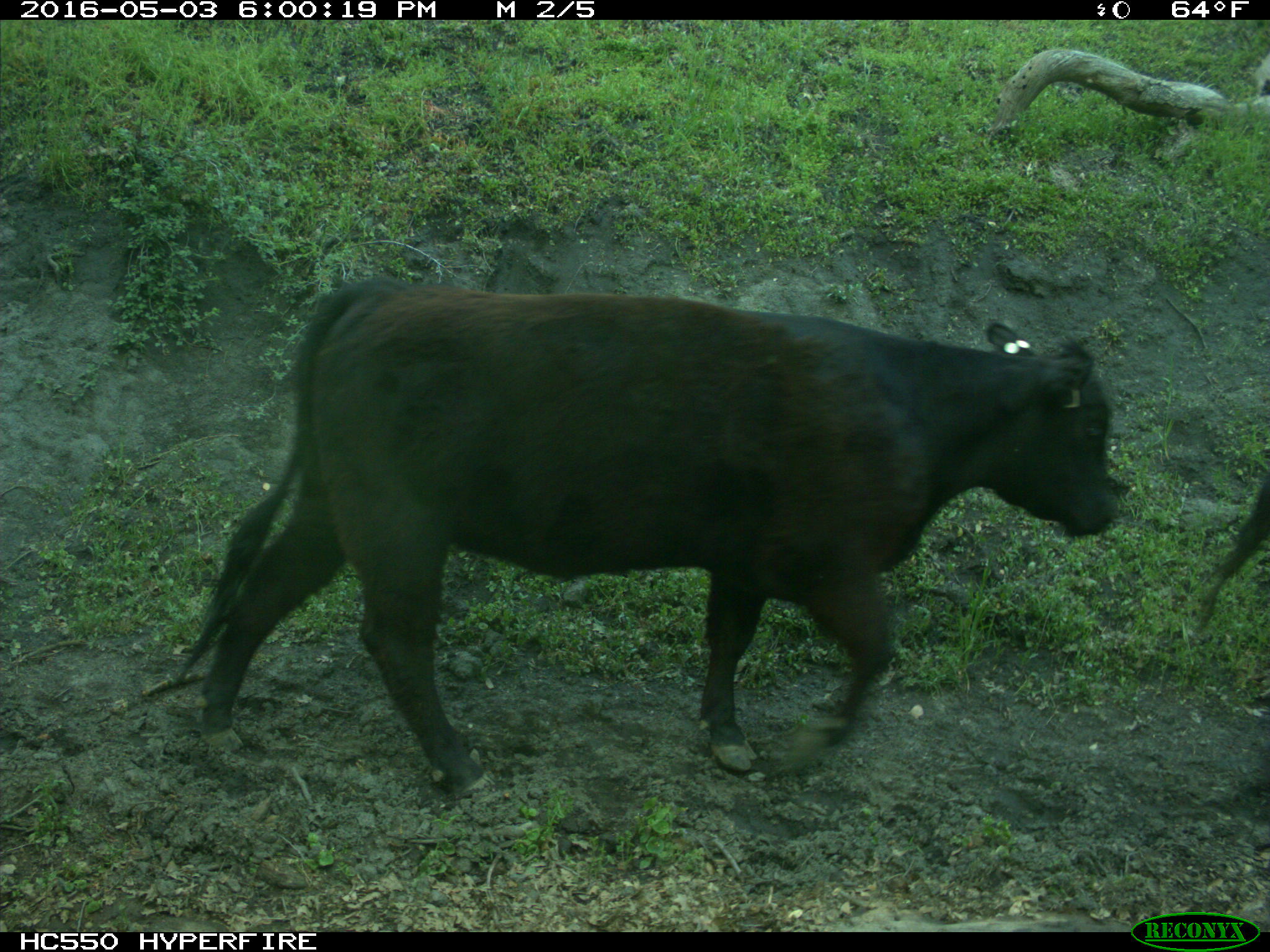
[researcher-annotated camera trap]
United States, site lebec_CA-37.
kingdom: Animalia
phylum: Chordata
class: Mammalia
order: Artiodactyla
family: Bovidae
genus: Bos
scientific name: Bos taurus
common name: domestic cow